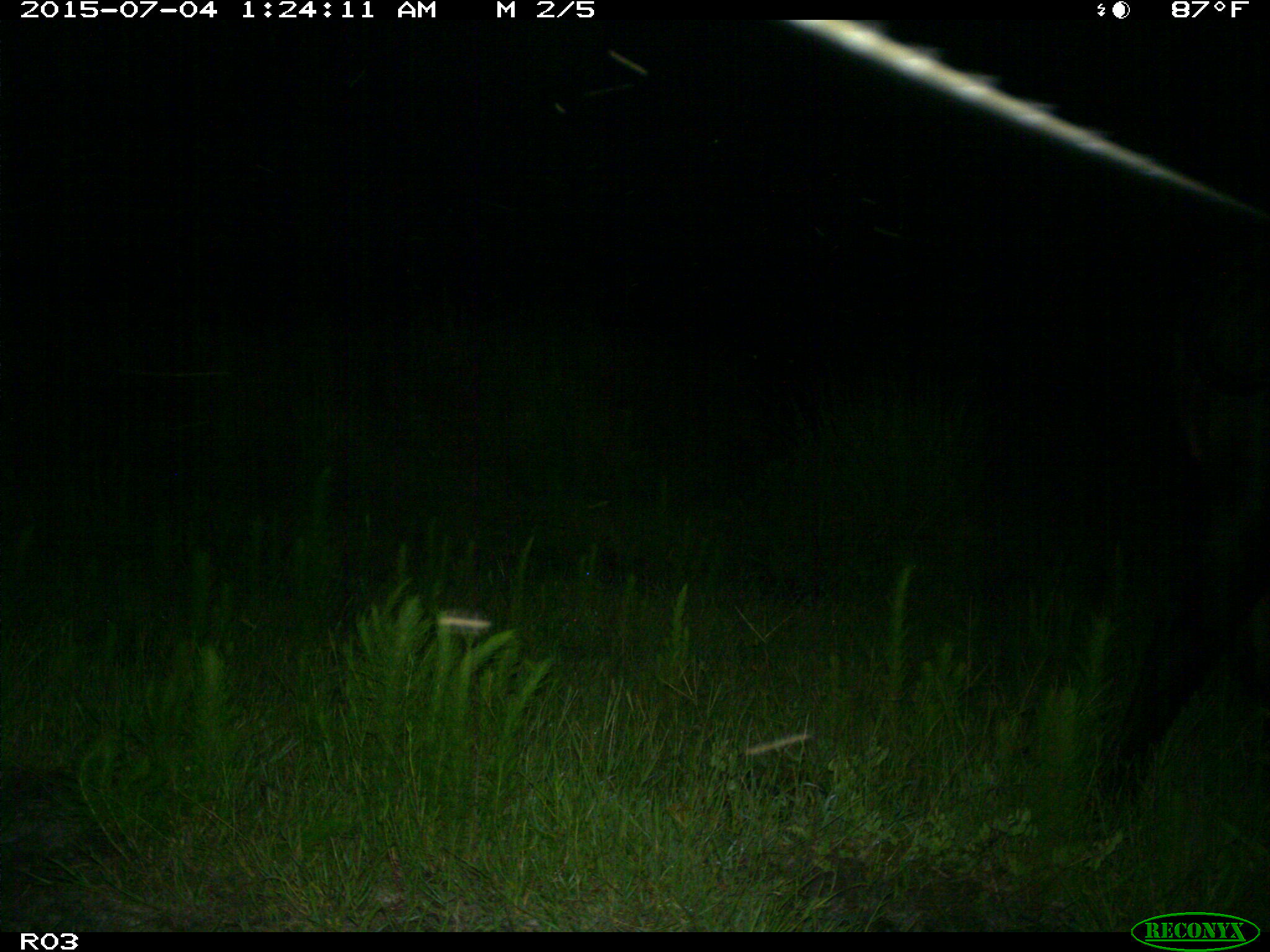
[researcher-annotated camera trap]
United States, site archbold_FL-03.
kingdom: Animalia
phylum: Chordata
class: Mammalia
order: Artiodactyla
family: Bovidae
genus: Bos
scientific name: Bos taurus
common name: domestic cow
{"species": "Bos taurus (domestic cow)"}